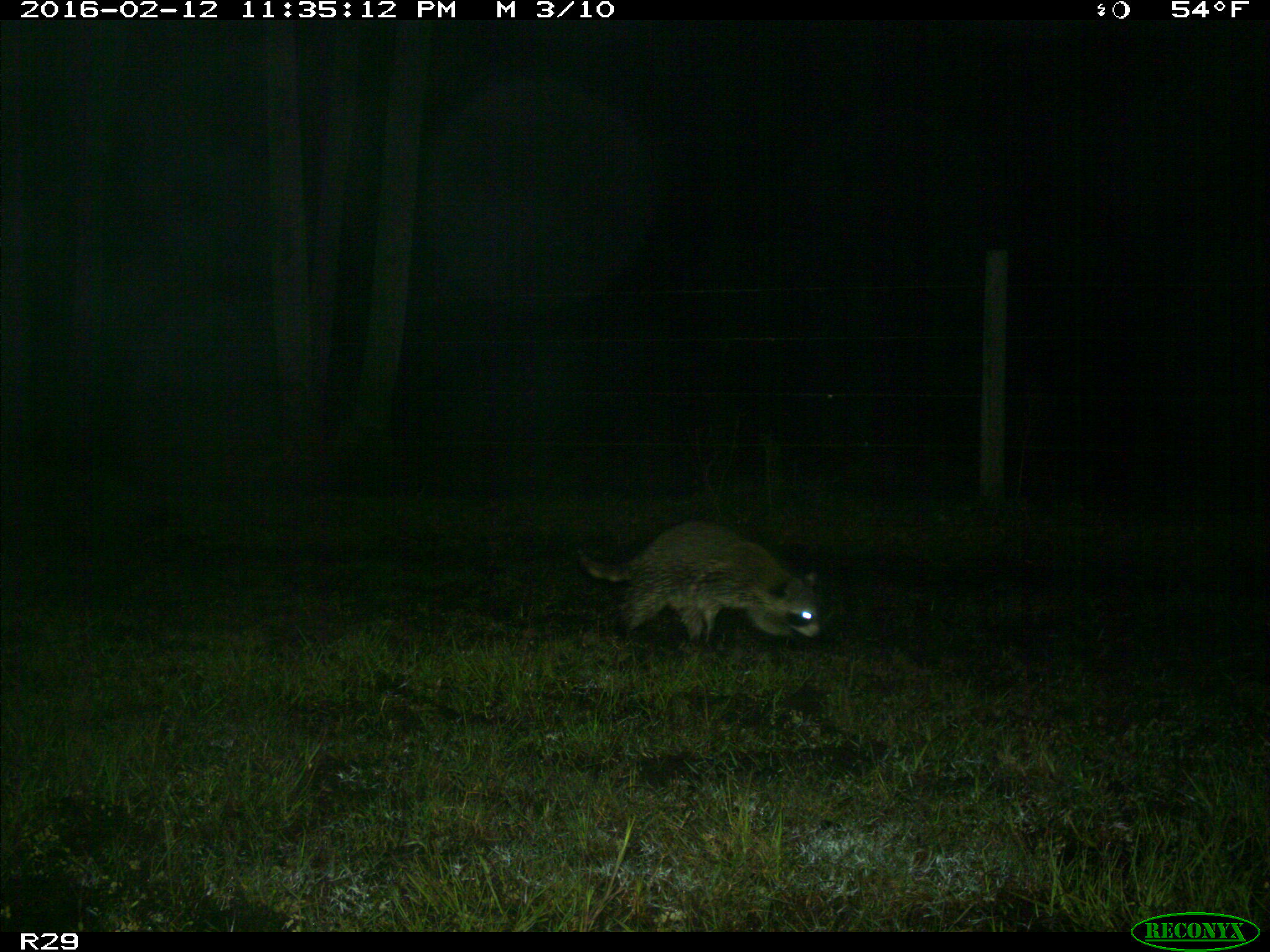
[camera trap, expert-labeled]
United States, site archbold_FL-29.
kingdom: Animalia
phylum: Chordata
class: Mammalia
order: Carnivora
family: Procyonidae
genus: Procyon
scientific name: Procyon lotor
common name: common raccoon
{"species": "Procyon lotor (common raccoon)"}